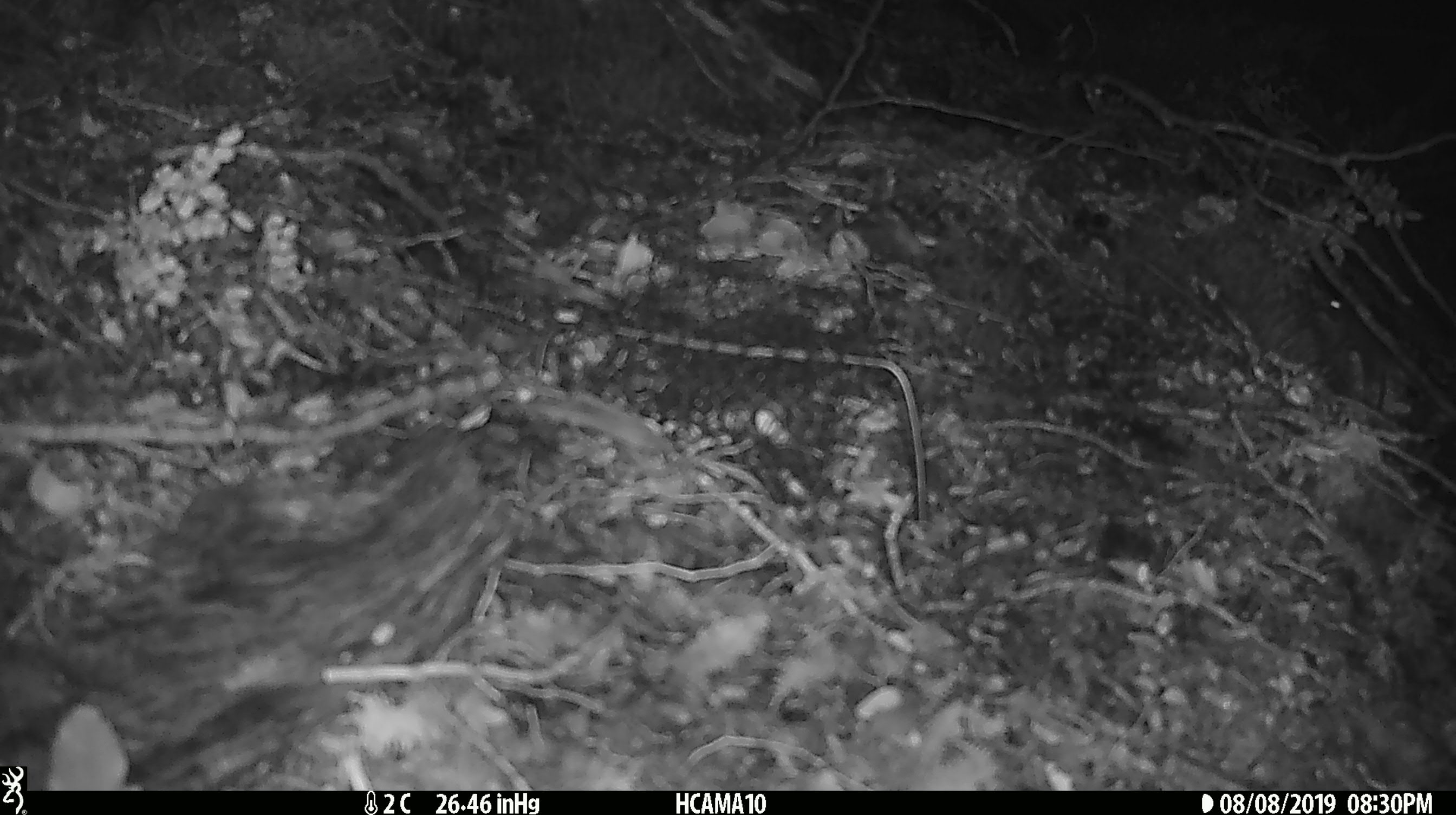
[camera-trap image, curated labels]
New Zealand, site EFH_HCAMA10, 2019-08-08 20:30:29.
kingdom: Animalia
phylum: Chordata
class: Mammalia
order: Rodentia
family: Muridae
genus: Mus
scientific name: Mus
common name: mouse